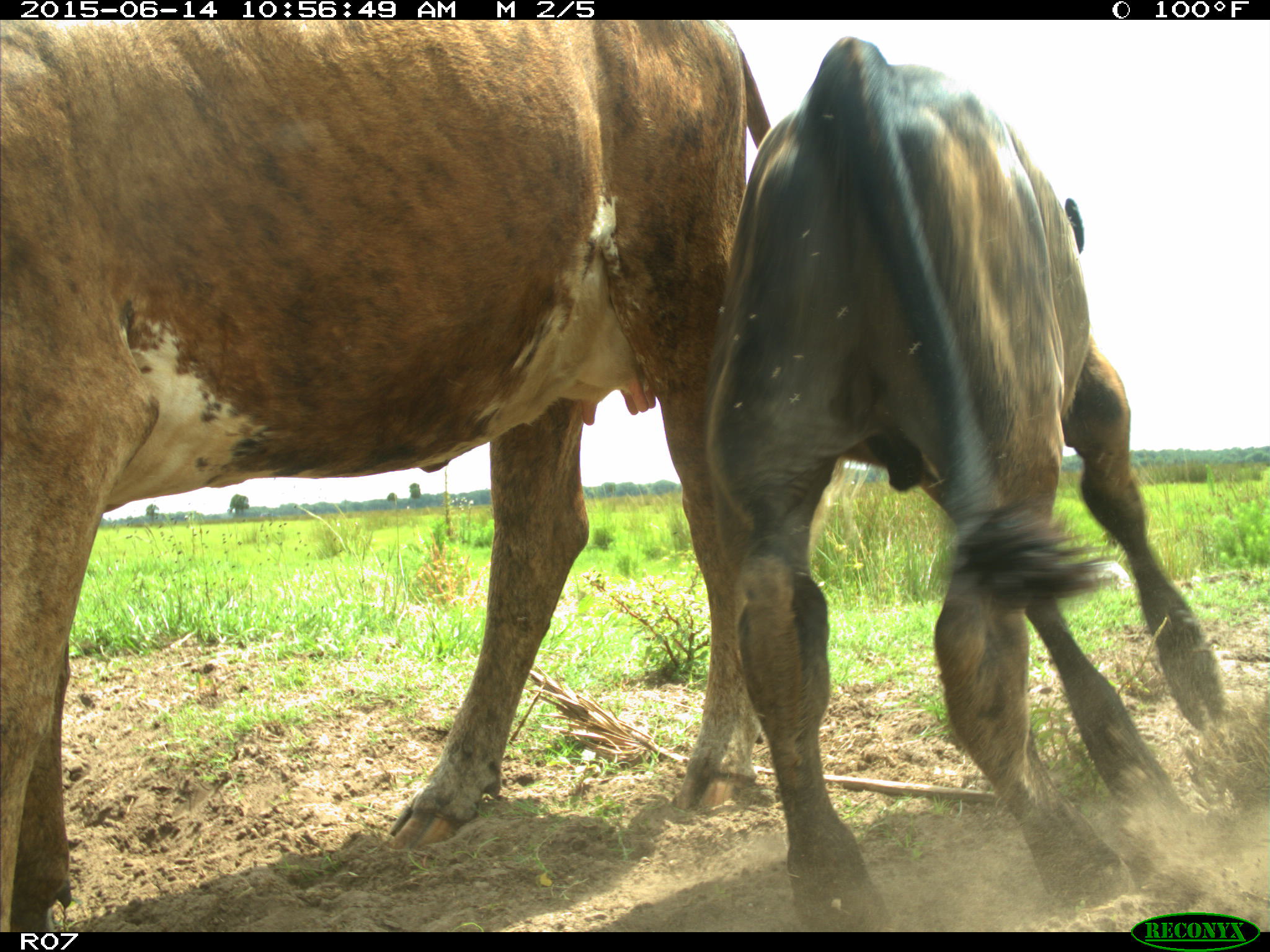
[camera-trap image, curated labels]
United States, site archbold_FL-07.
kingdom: Animalia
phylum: Chordata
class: Mammalia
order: Artiodactyla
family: Bovidae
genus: Bos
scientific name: Bos taurus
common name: domestic cow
Bos taurus (domestic cow).